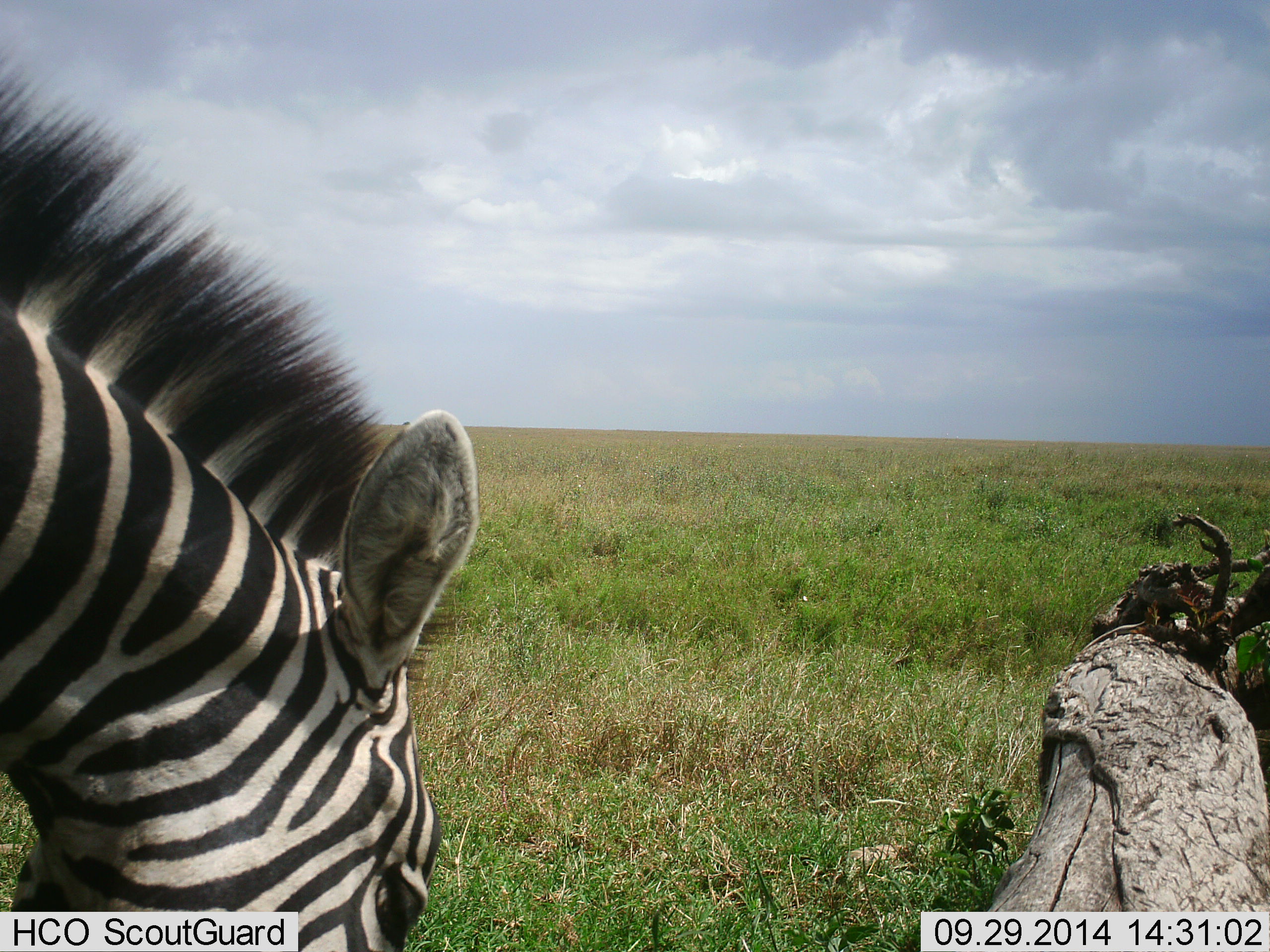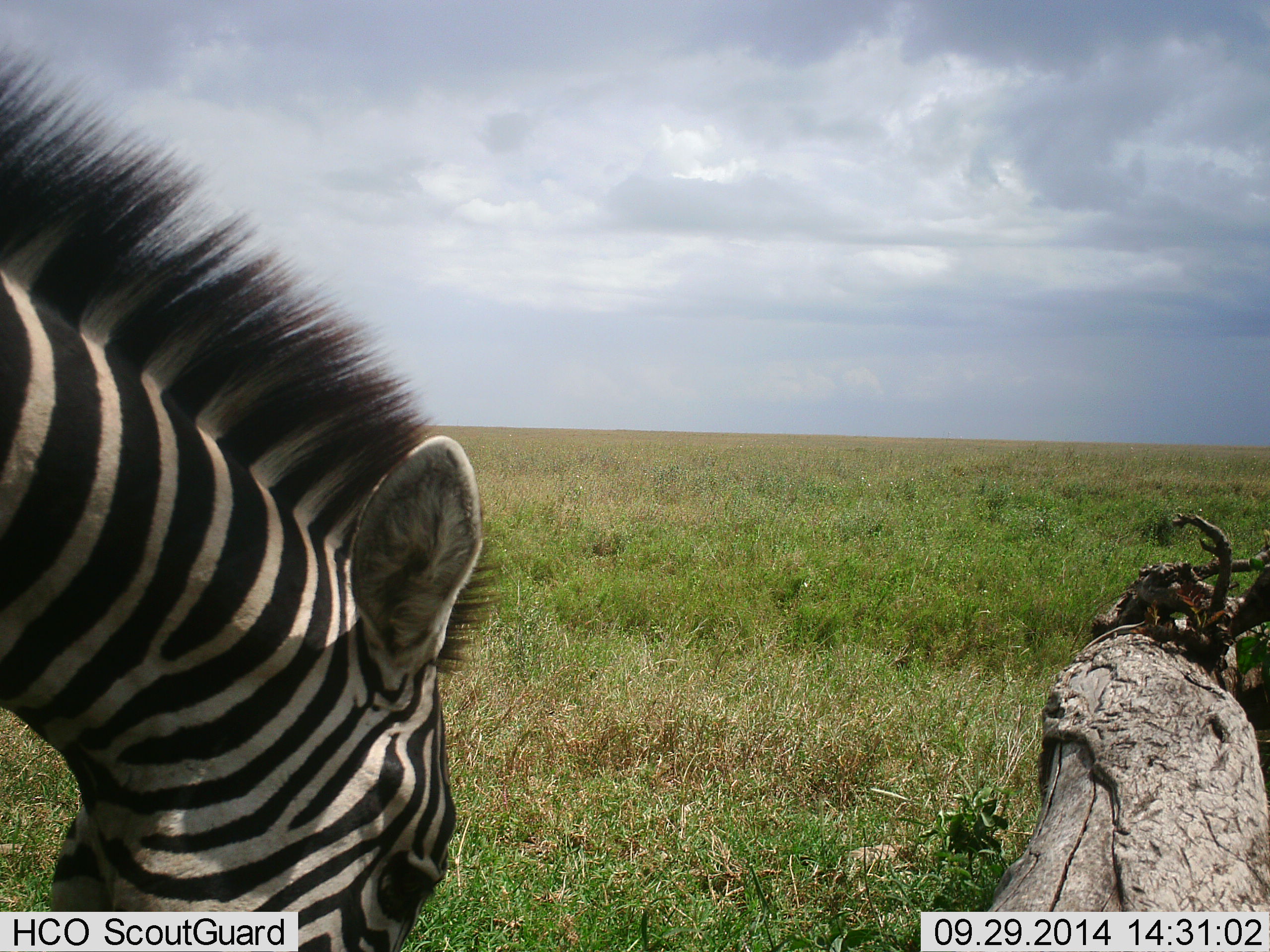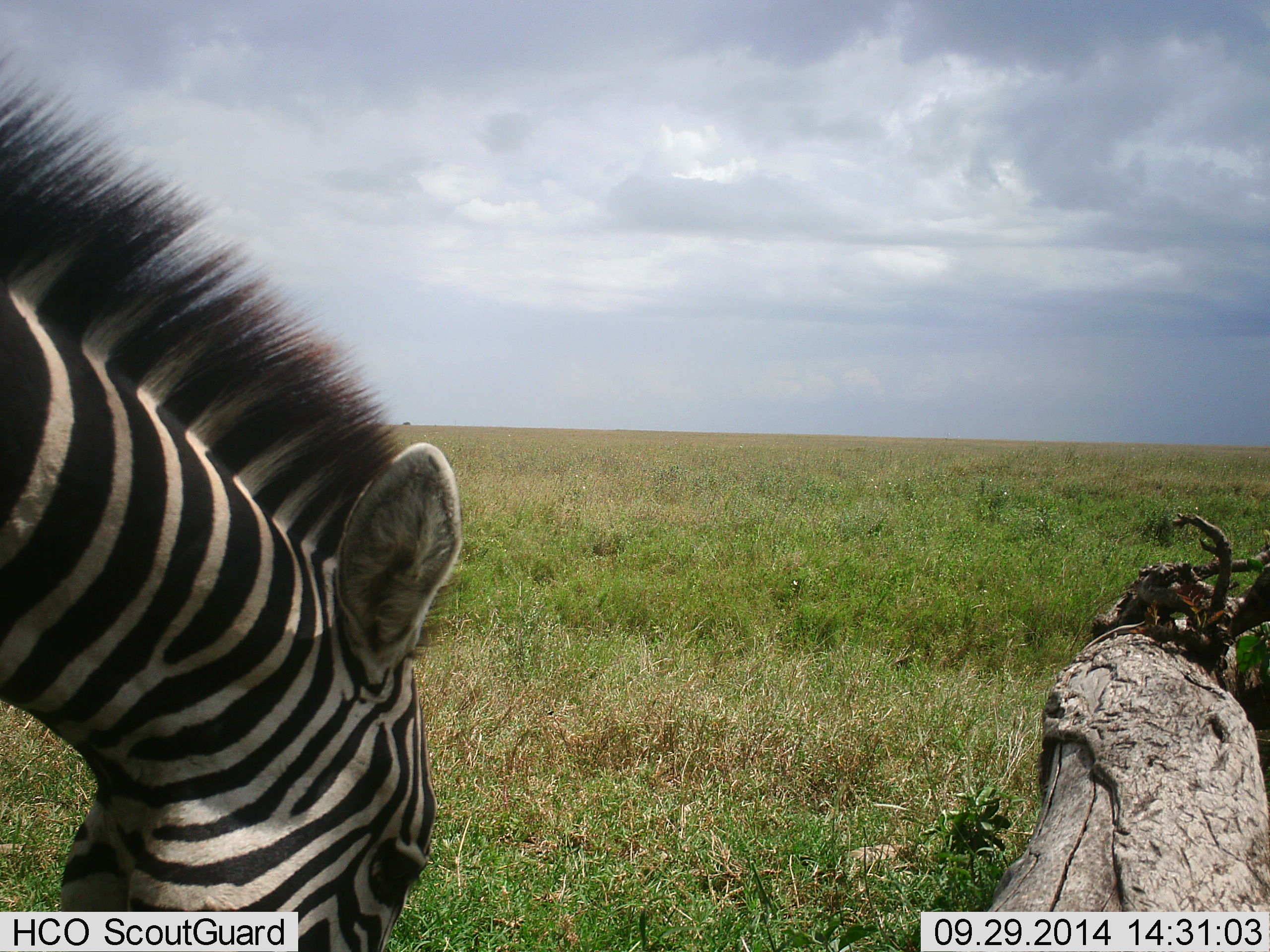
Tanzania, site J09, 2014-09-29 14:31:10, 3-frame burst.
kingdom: Animalia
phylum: Chordata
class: Mammalia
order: Perissodactyla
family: Equidae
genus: Equus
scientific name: Equus quagga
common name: plains zebra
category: zebra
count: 1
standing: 40%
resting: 0%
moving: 0%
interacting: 0%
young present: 0%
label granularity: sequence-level